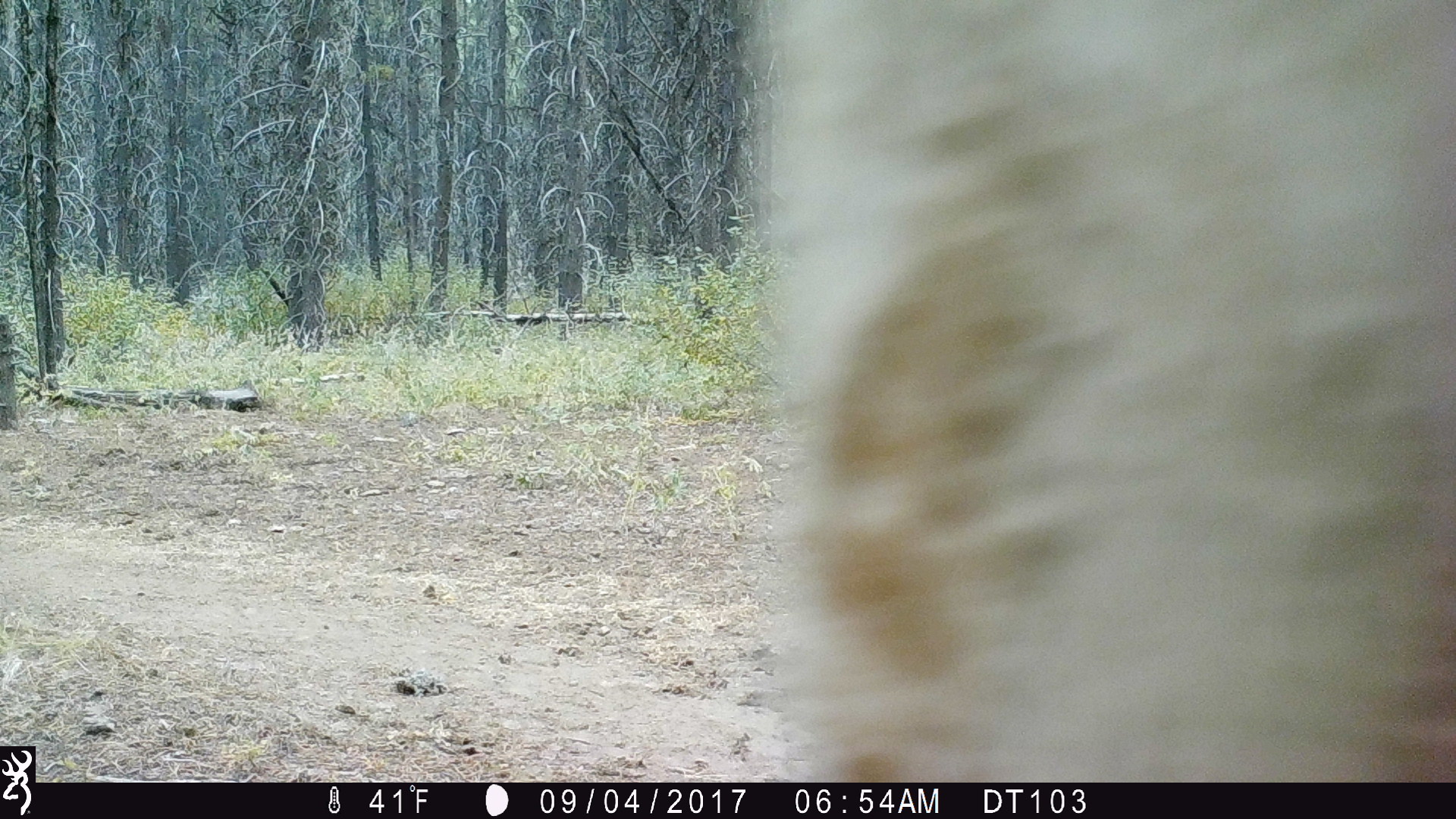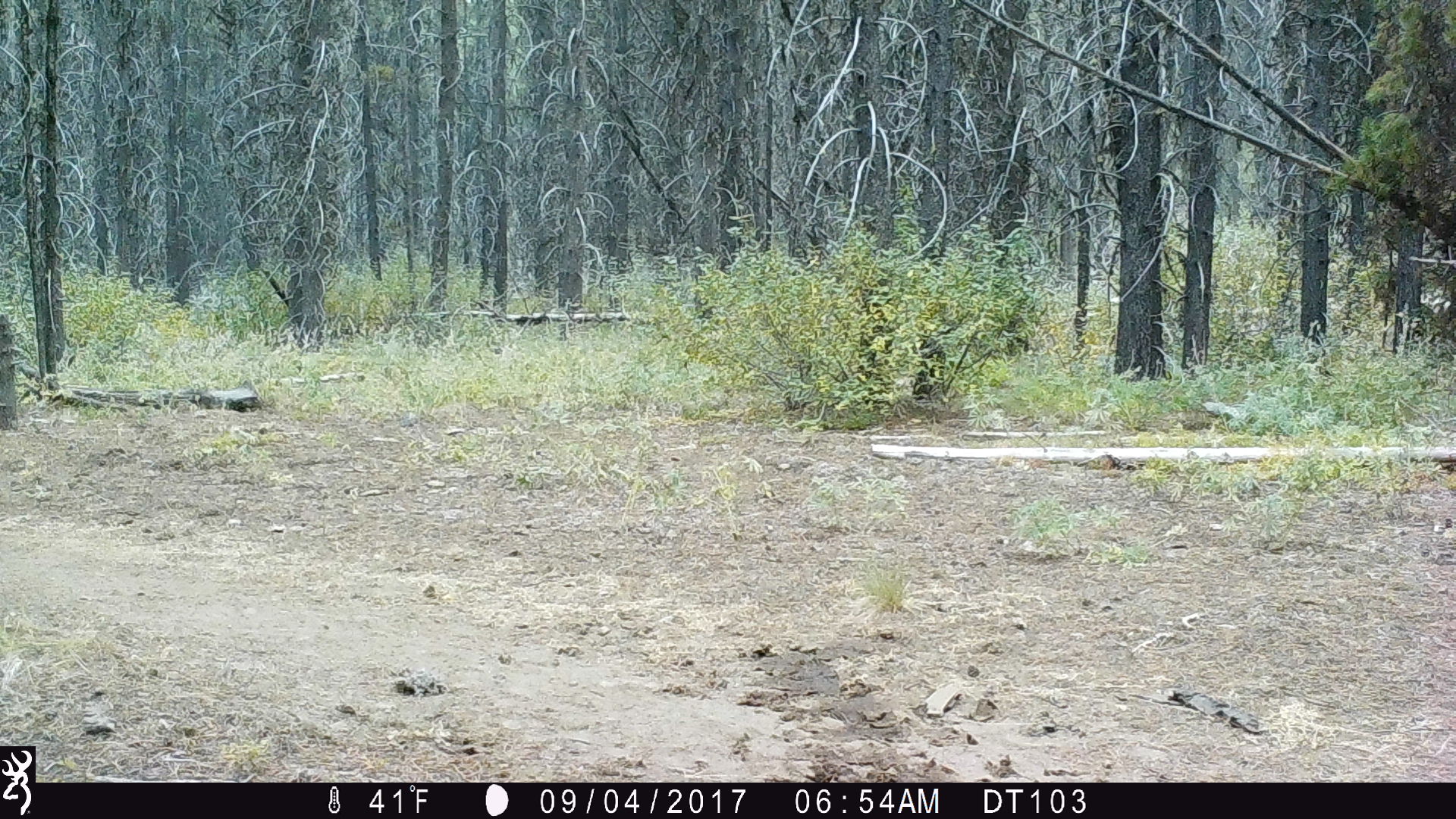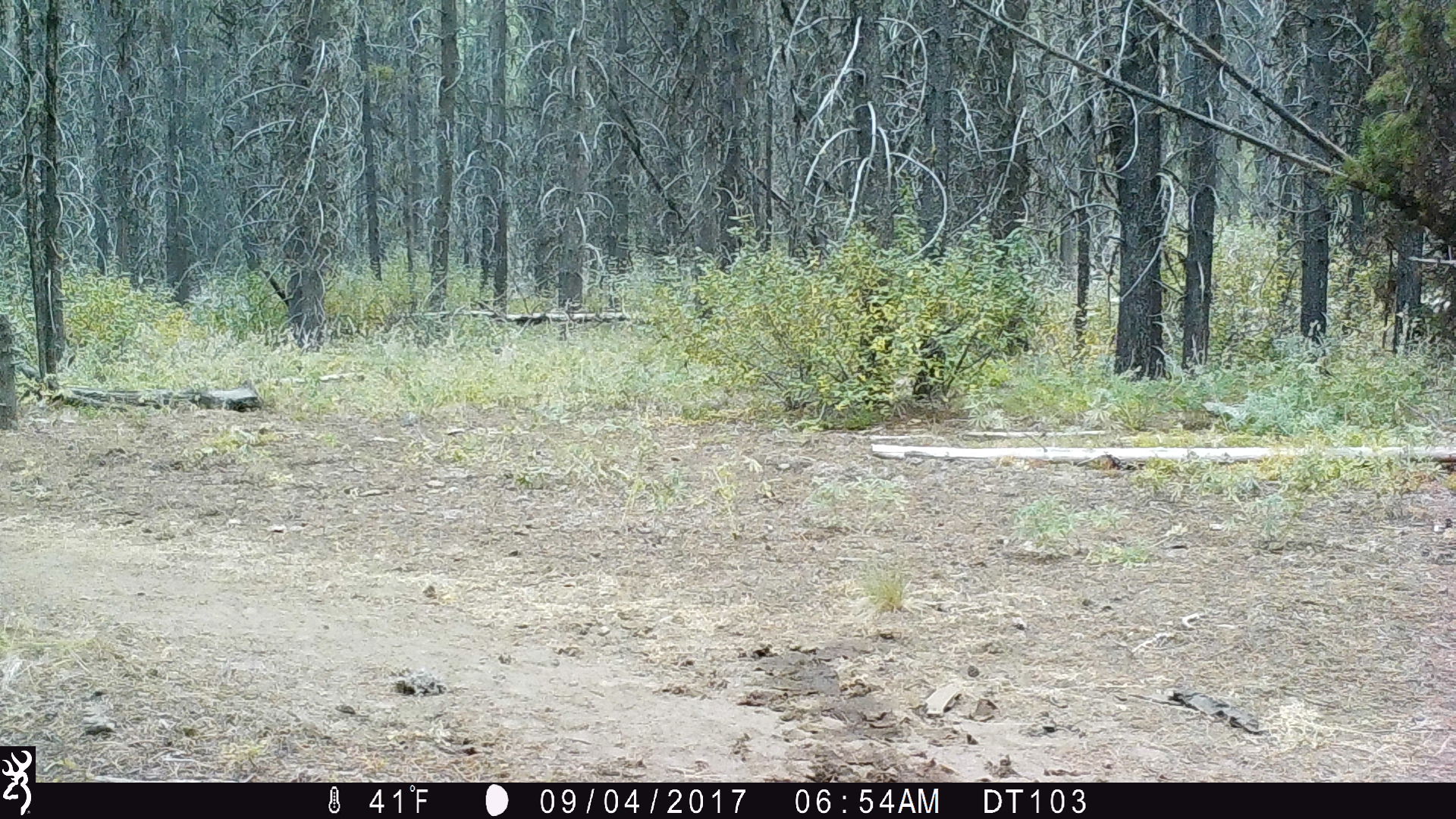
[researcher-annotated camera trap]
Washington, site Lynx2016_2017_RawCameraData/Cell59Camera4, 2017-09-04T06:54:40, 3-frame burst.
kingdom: Animalia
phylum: Chordata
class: Mammalia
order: Artiodactyla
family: Bovidae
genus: Bos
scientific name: Bos taurus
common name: domestic cattle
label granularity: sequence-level